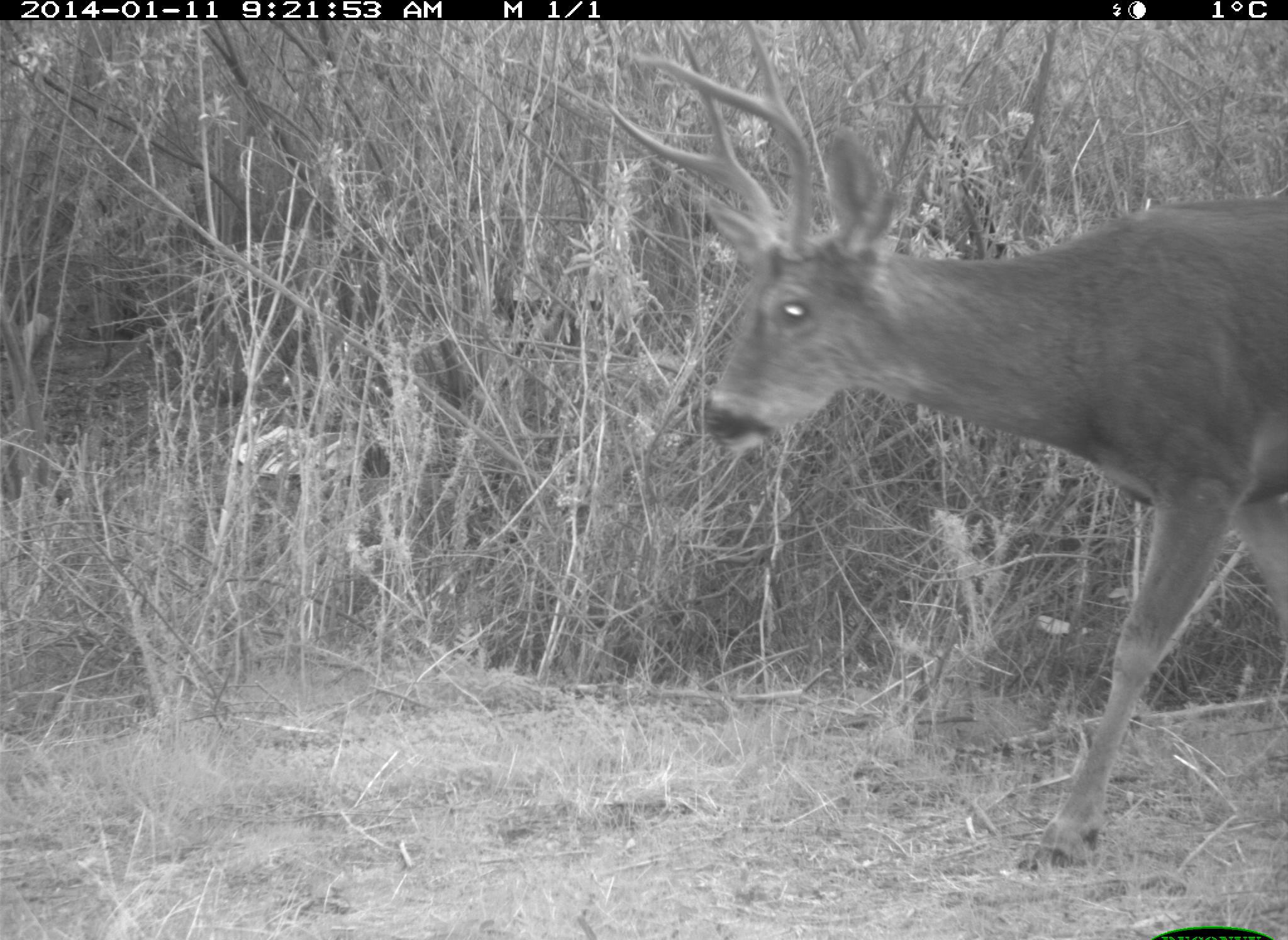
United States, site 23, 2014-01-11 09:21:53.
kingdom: Animalia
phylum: Chordata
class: Mammalia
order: Artiodactyla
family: Cervidae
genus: Odocoileus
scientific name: Odocoileus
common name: deer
Deer (Odocoileus).